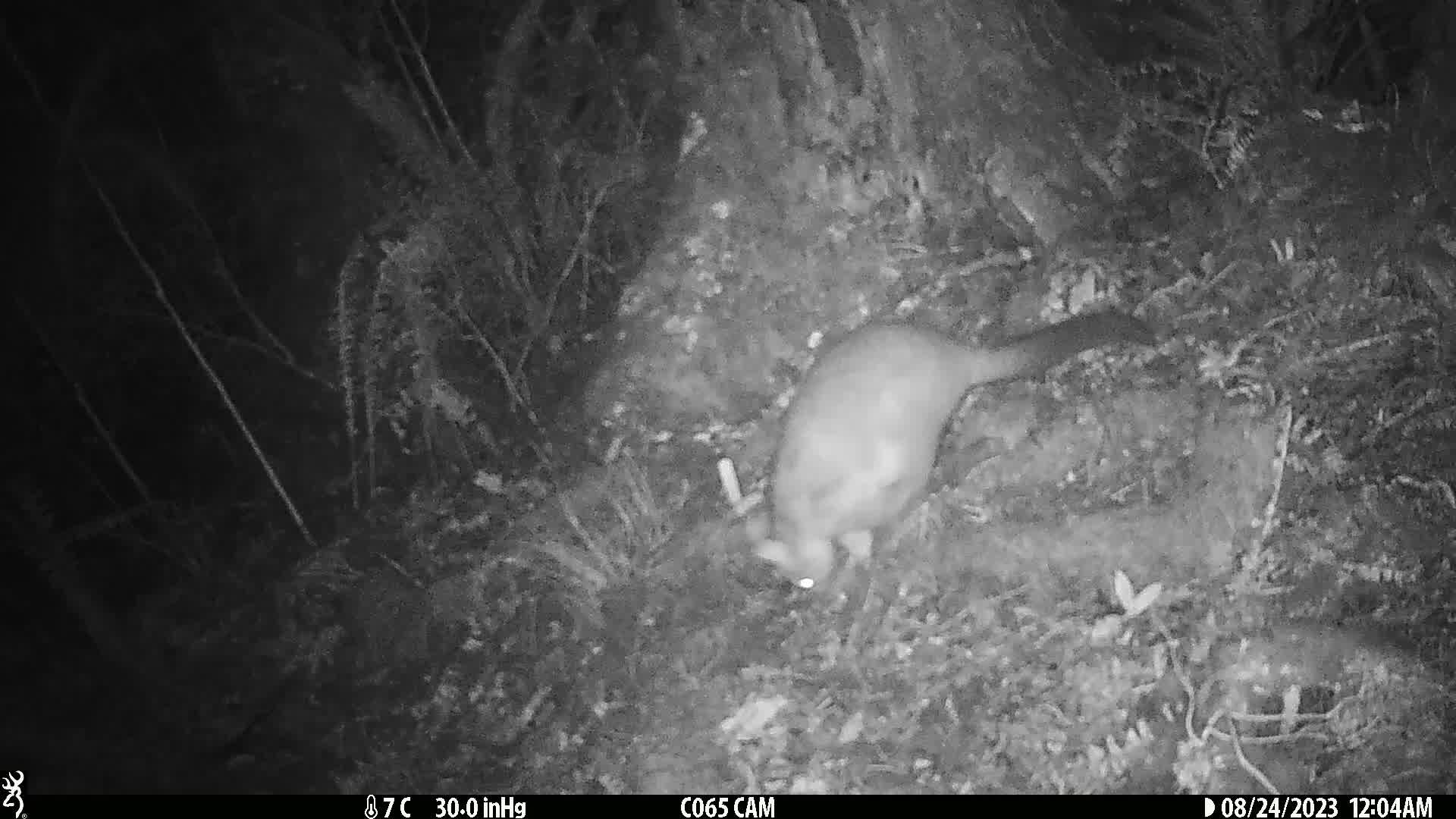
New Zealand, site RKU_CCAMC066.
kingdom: Animalia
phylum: Chordata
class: Mammalia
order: Diprotodontia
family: Phalangeridae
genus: Trichosurus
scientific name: Trichosurus vulpecula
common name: common brushtail possum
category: possum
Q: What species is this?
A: Possum (common brushtail possum) (Trichosurus vulpecula).